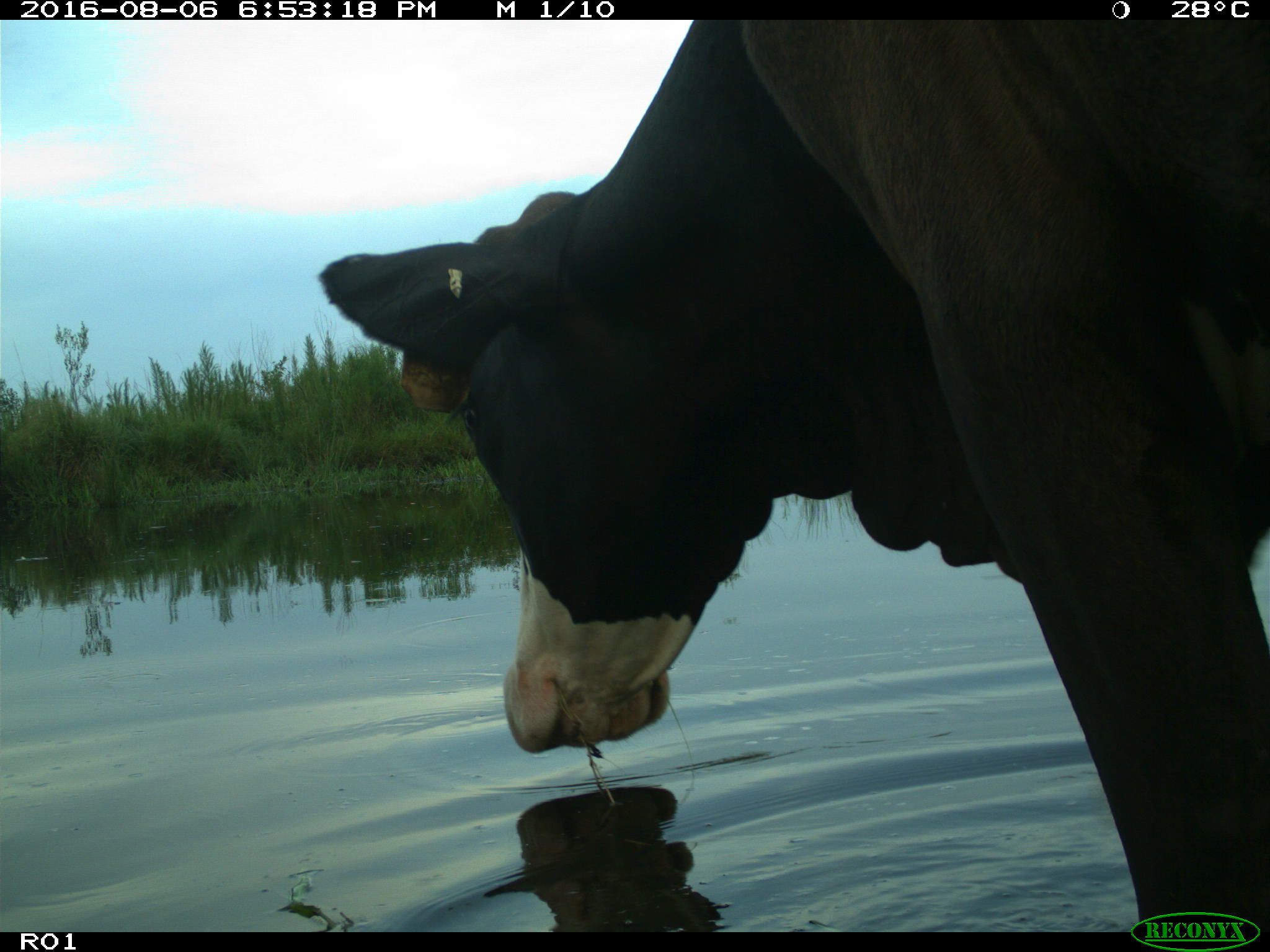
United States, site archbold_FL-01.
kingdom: Animalia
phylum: Chordata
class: Mammalia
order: Artiodactyla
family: Bovidae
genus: Bos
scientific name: Bos taurus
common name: domestic cow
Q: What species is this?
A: Bos taurus (domestic cow).